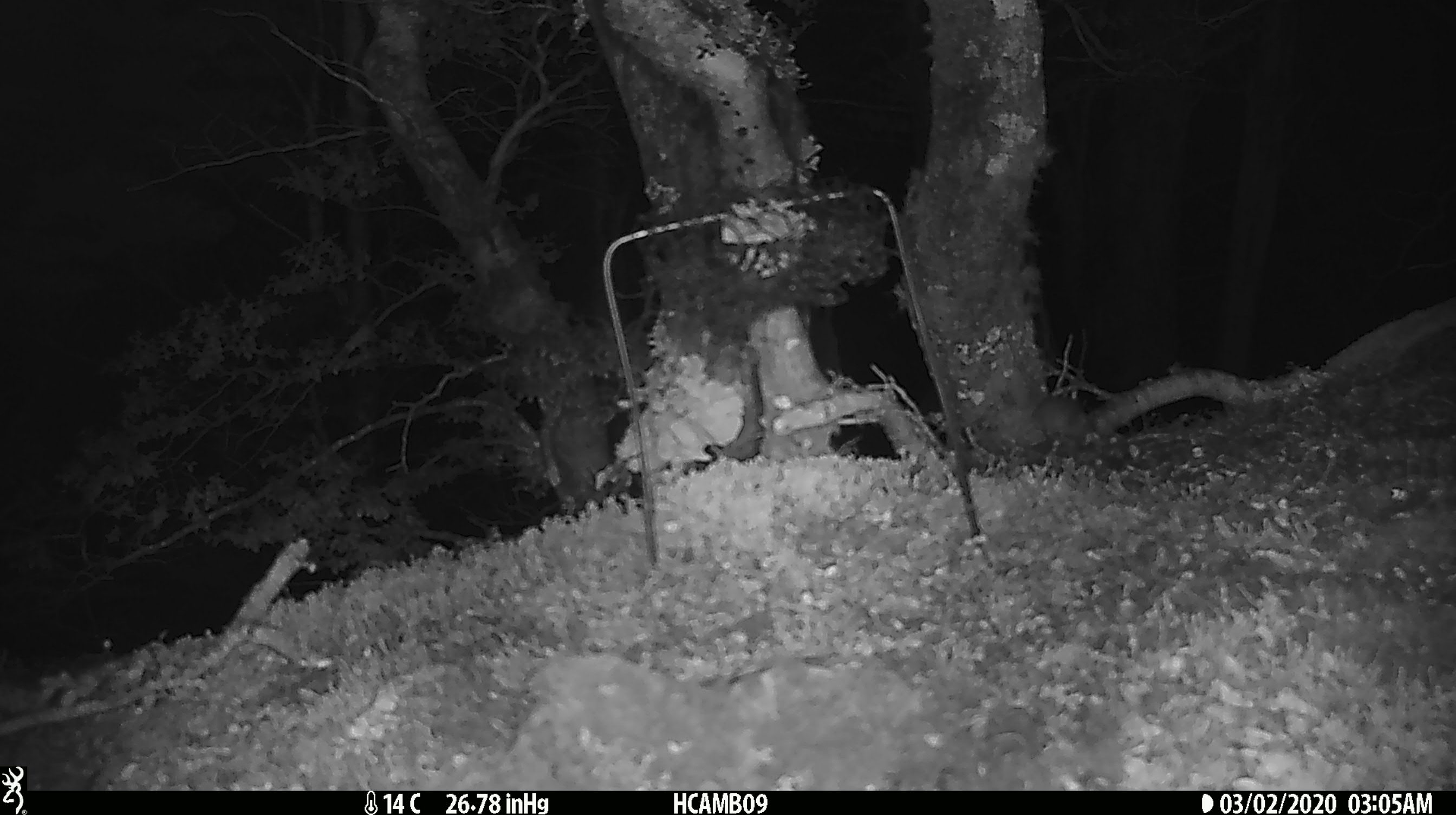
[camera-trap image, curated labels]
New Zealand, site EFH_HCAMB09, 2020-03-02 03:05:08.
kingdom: Animalia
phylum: Chordata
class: Mammalia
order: Rodentia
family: Muridae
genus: Mus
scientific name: Mus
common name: mouse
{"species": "mouse (Mus)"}